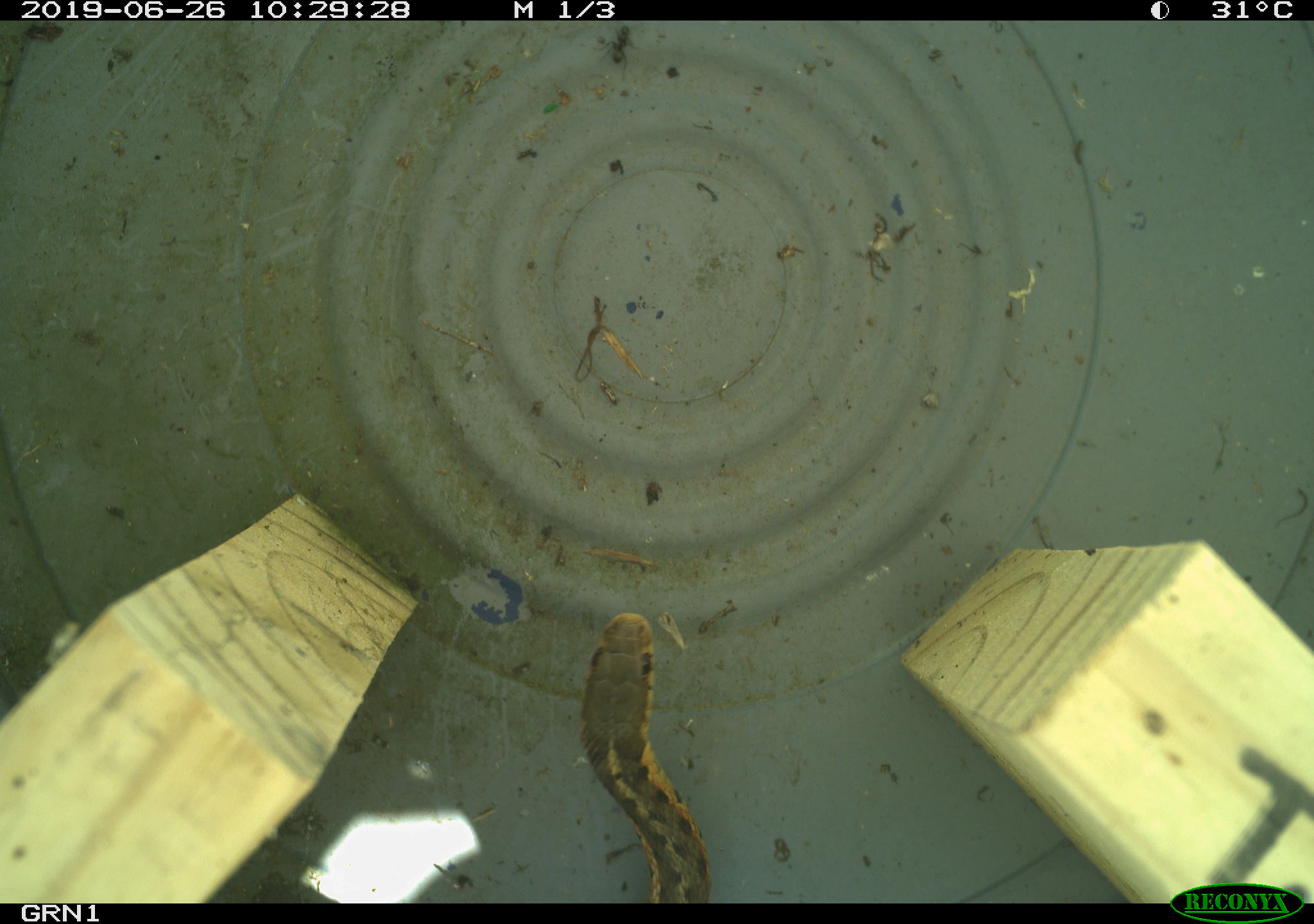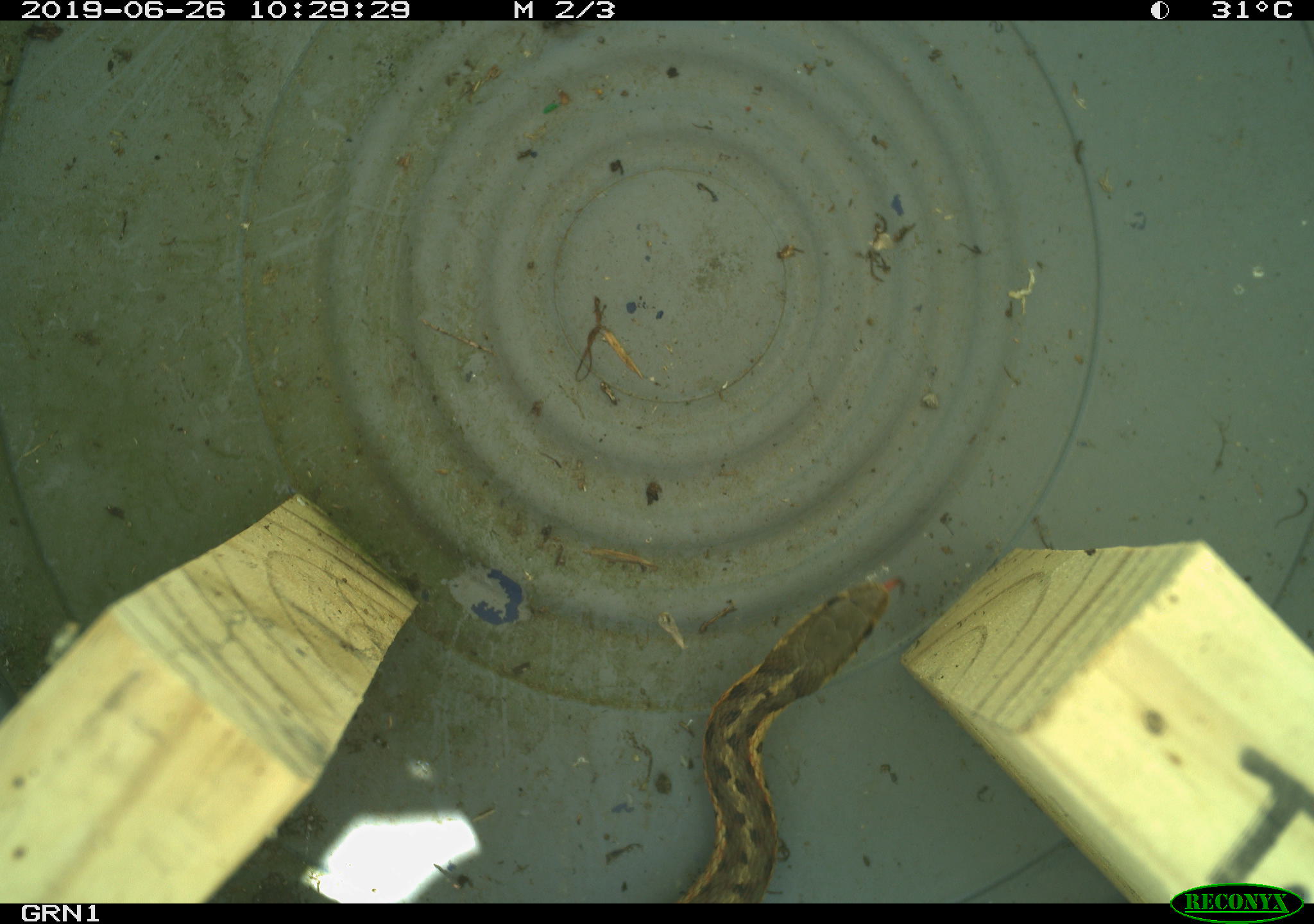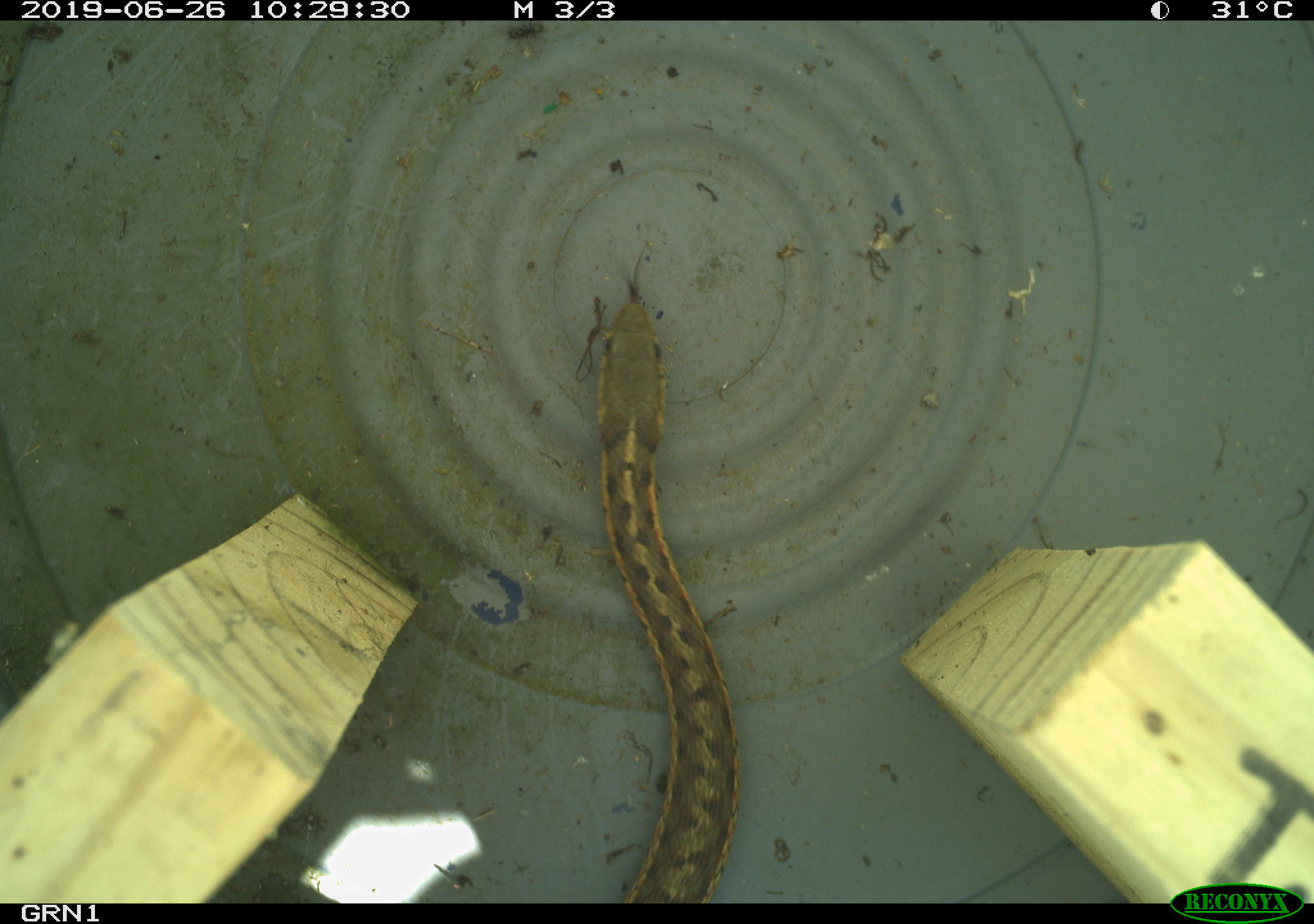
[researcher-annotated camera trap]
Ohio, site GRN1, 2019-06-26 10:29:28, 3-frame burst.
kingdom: Animalia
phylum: Chordata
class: Reptilia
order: Squamata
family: Colubridae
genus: Thamnophis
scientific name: Thamnophis sirtalis sirtalis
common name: eastern gartersnake